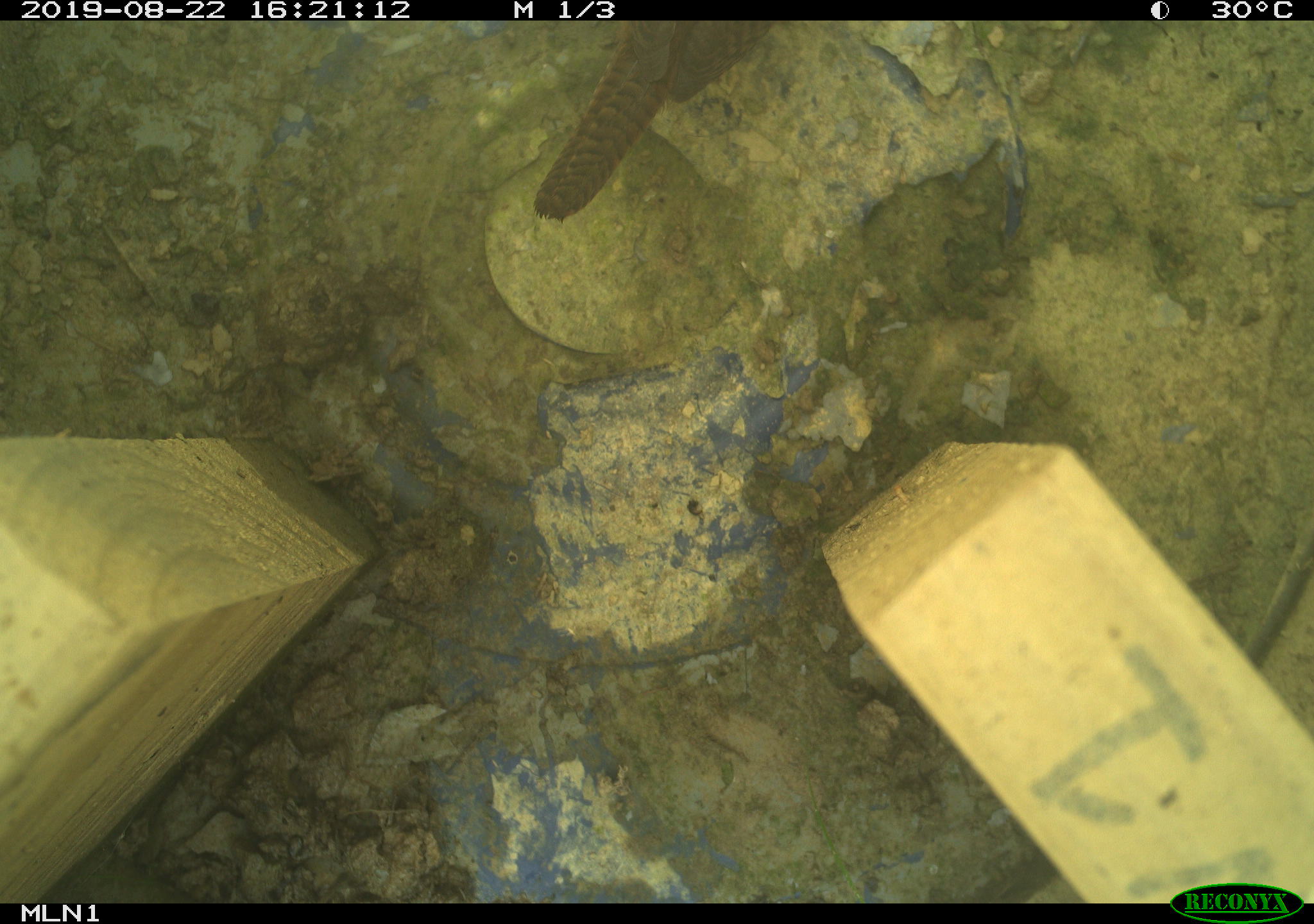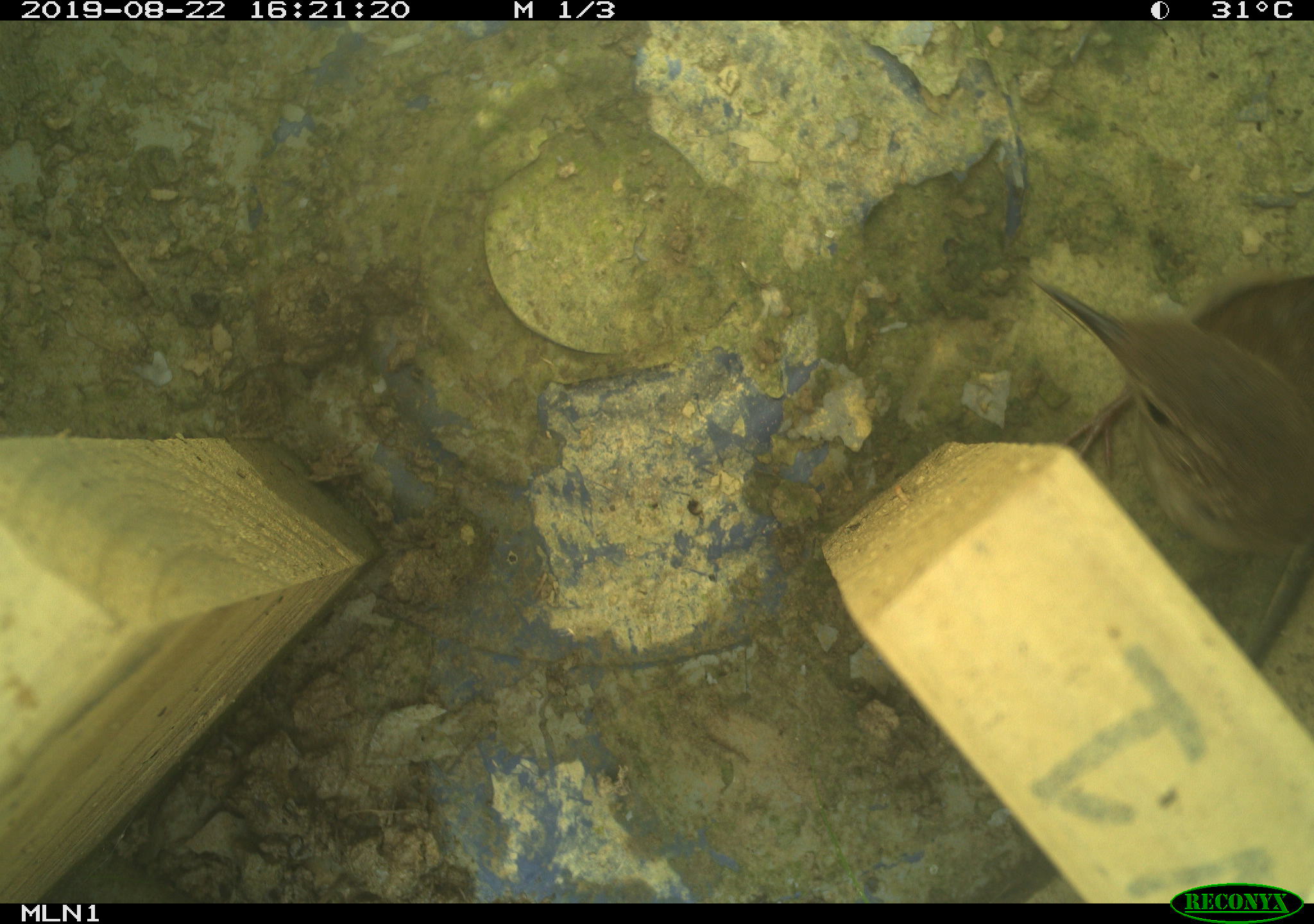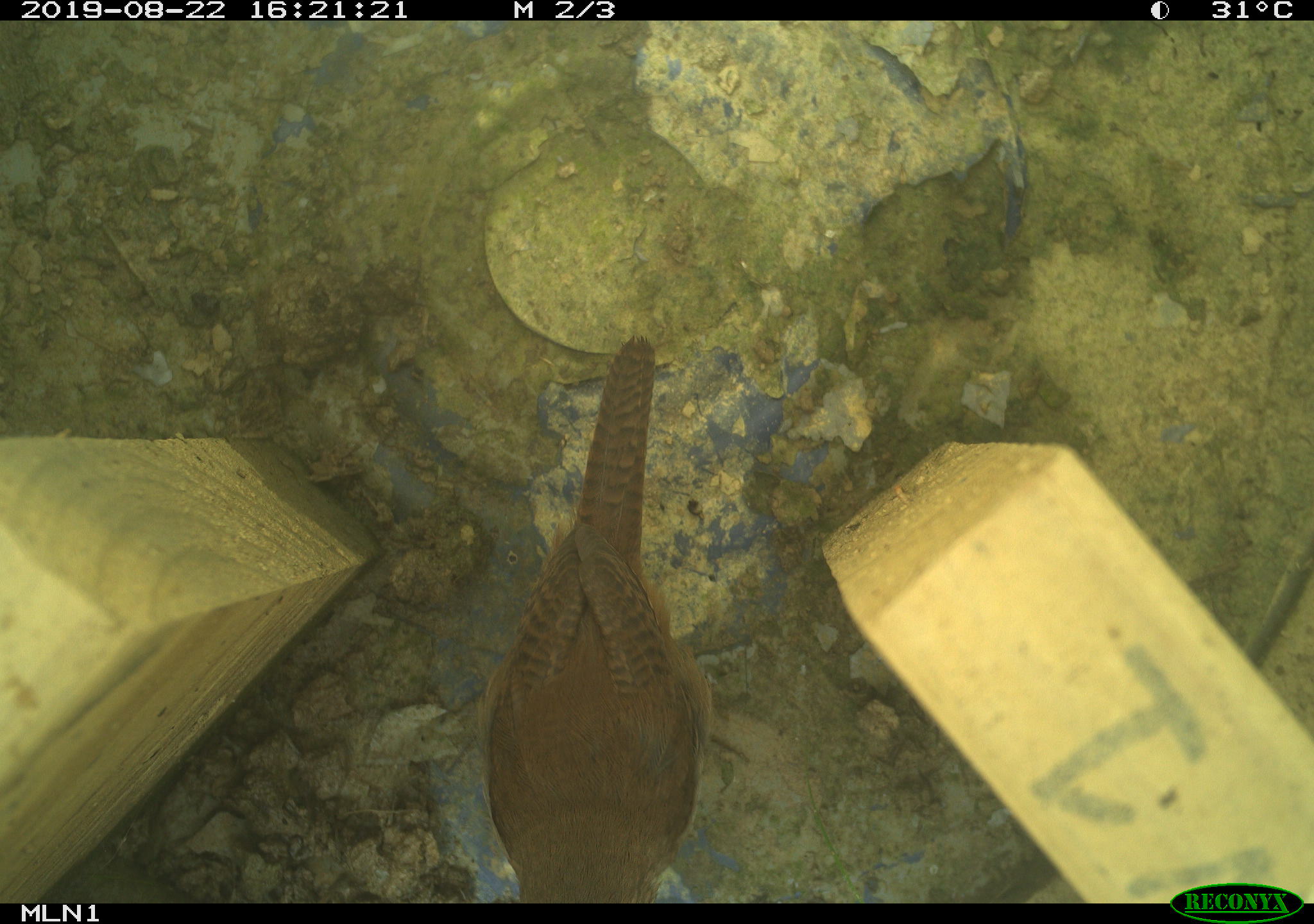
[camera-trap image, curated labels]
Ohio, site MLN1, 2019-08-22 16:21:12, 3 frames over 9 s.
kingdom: Animalia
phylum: Chordata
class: Aves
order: Passeriformes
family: Troglodytidae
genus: Troglodytes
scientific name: Troglodytes aedon aedon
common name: northern house wren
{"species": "northern house wren (Troglodytes aedon aedon)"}